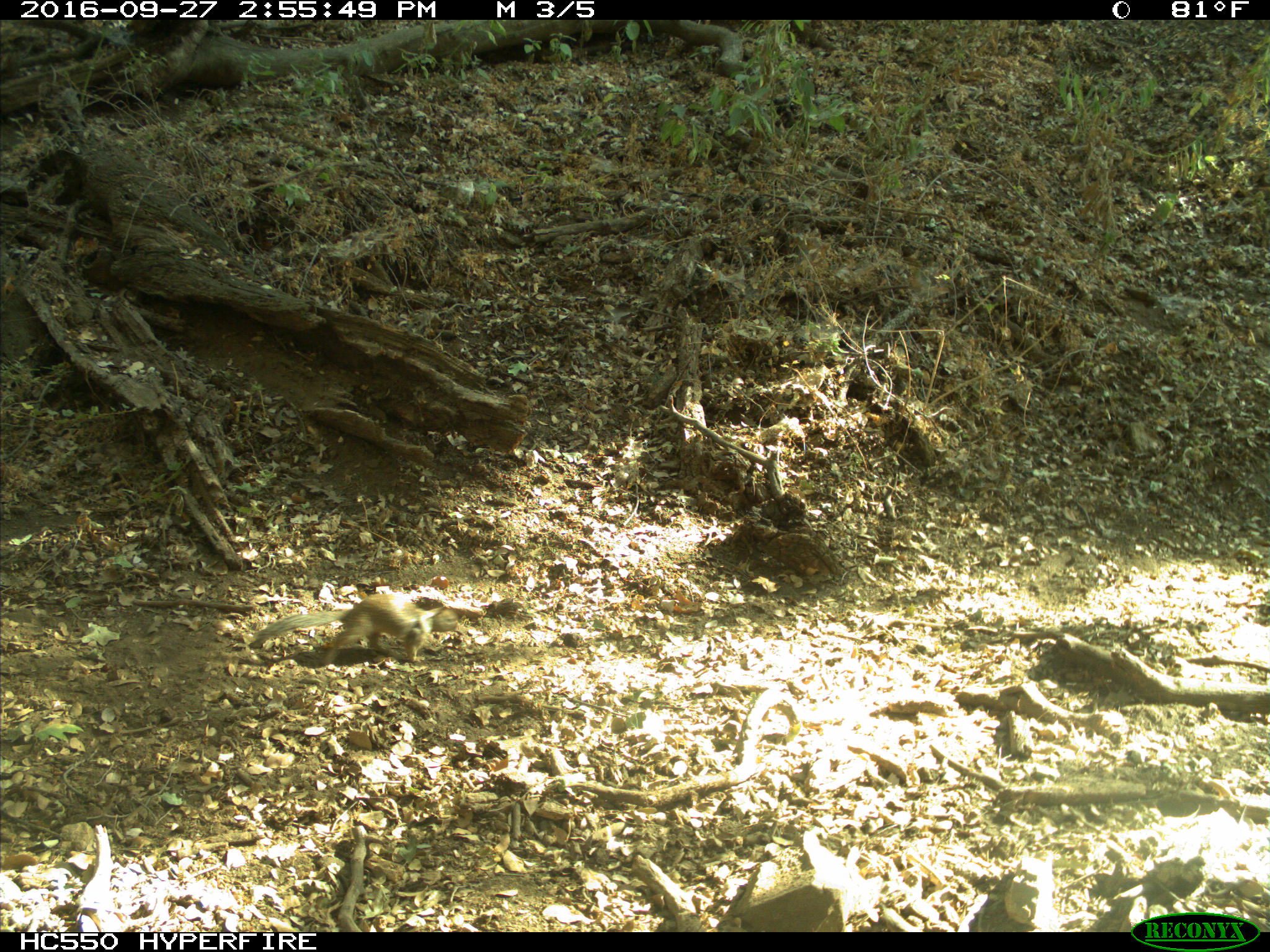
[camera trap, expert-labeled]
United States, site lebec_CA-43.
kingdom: Animalia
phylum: Chordata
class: Mammalia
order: Rodentia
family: Sciuridae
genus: Otospermophilus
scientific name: Otospermophilus beecheyi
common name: california ground squirrel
Otospermophilus beecheyi (california ground squirrel).